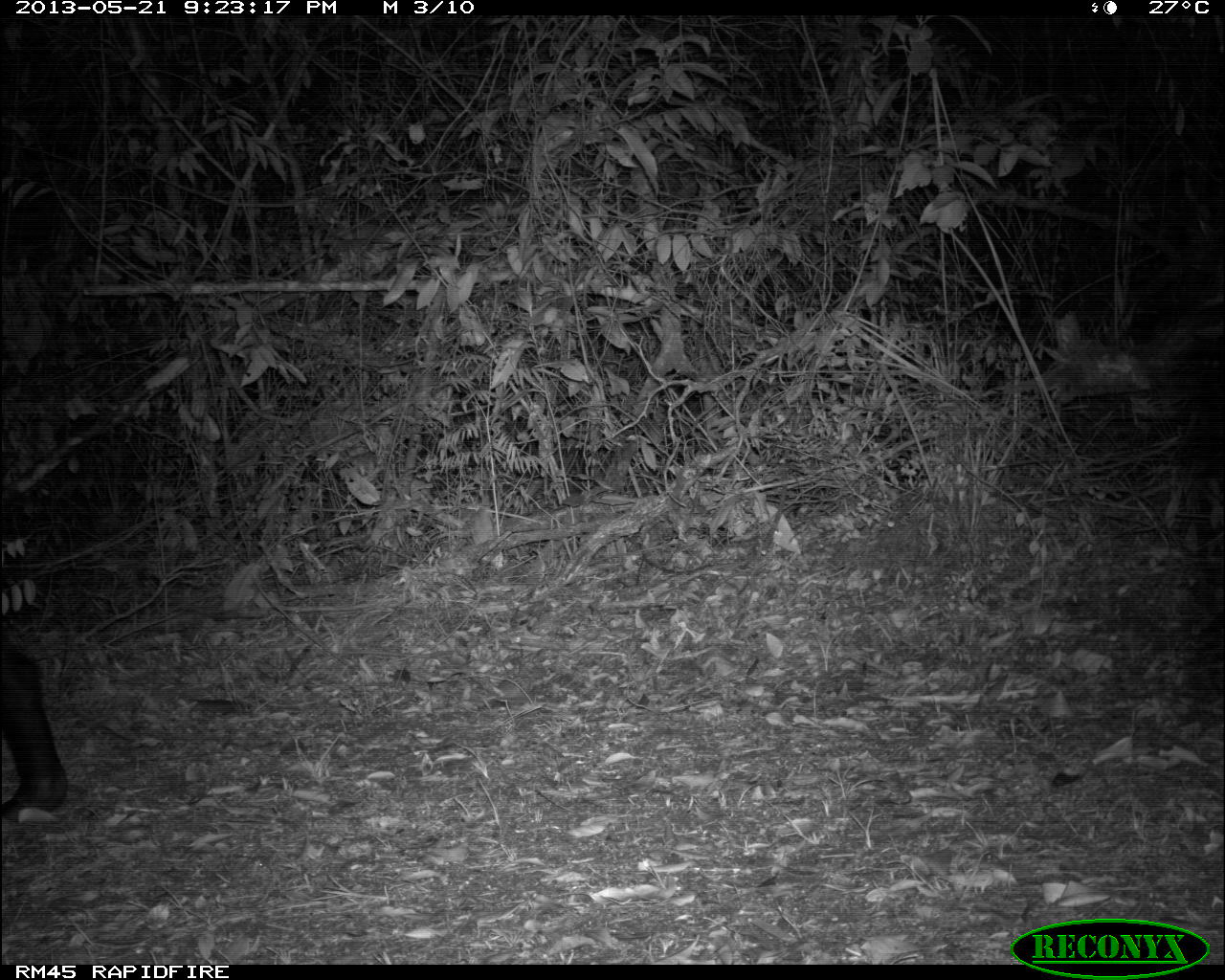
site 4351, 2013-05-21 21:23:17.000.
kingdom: Animalia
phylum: Chordata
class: Mammalia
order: Perissodactyla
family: Tapiridae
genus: Tapirus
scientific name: Tapirus bairdii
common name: baird's tapir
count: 1